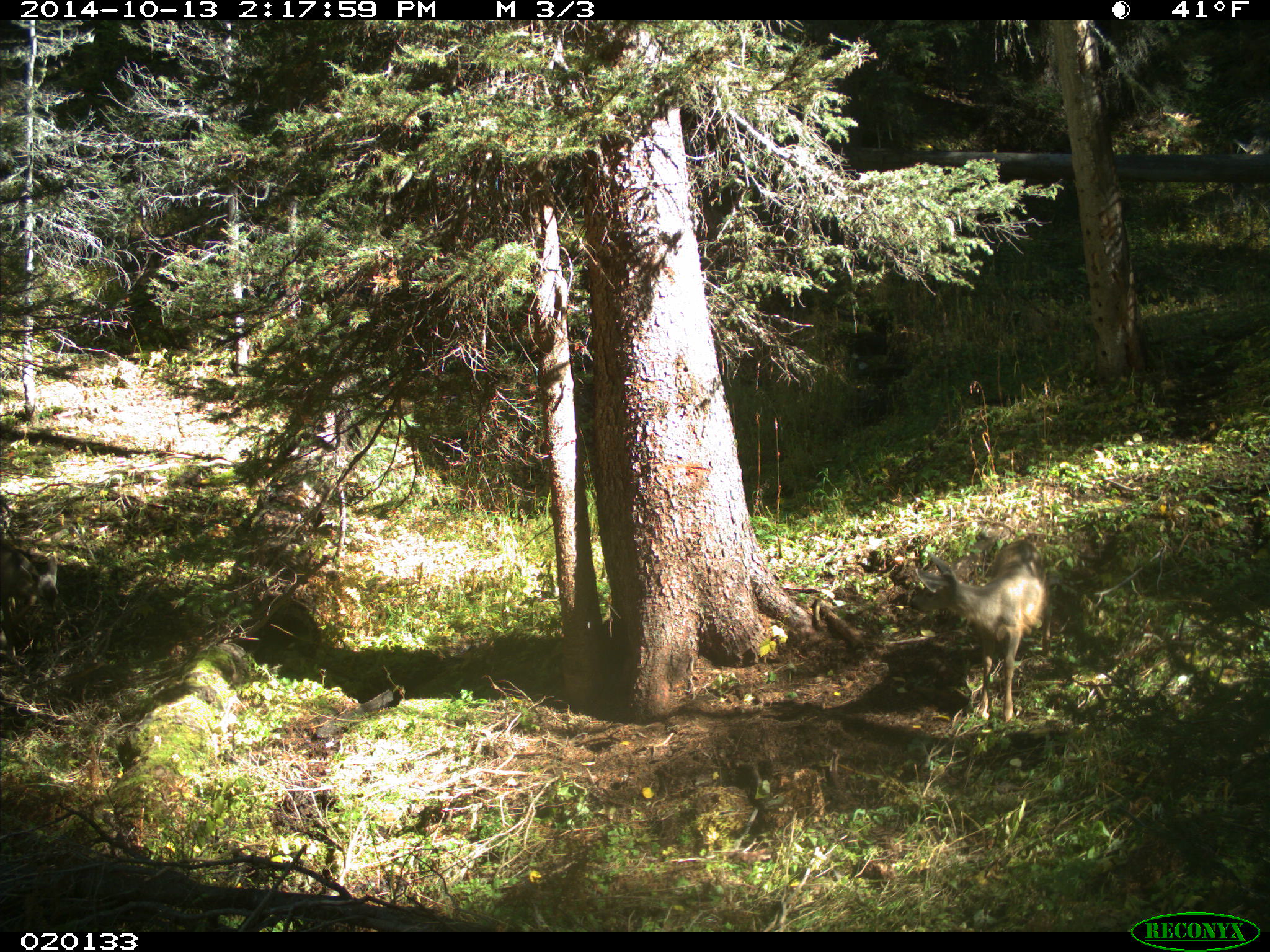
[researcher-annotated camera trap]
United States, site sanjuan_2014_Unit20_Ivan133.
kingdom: Animalia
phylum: Chordata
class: Mammalia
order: Artiodactyla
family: Cervidae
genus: Odocoileus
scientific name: Odocoileus hemionus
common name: mule deer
Odocoileus hemionus (mule deer).